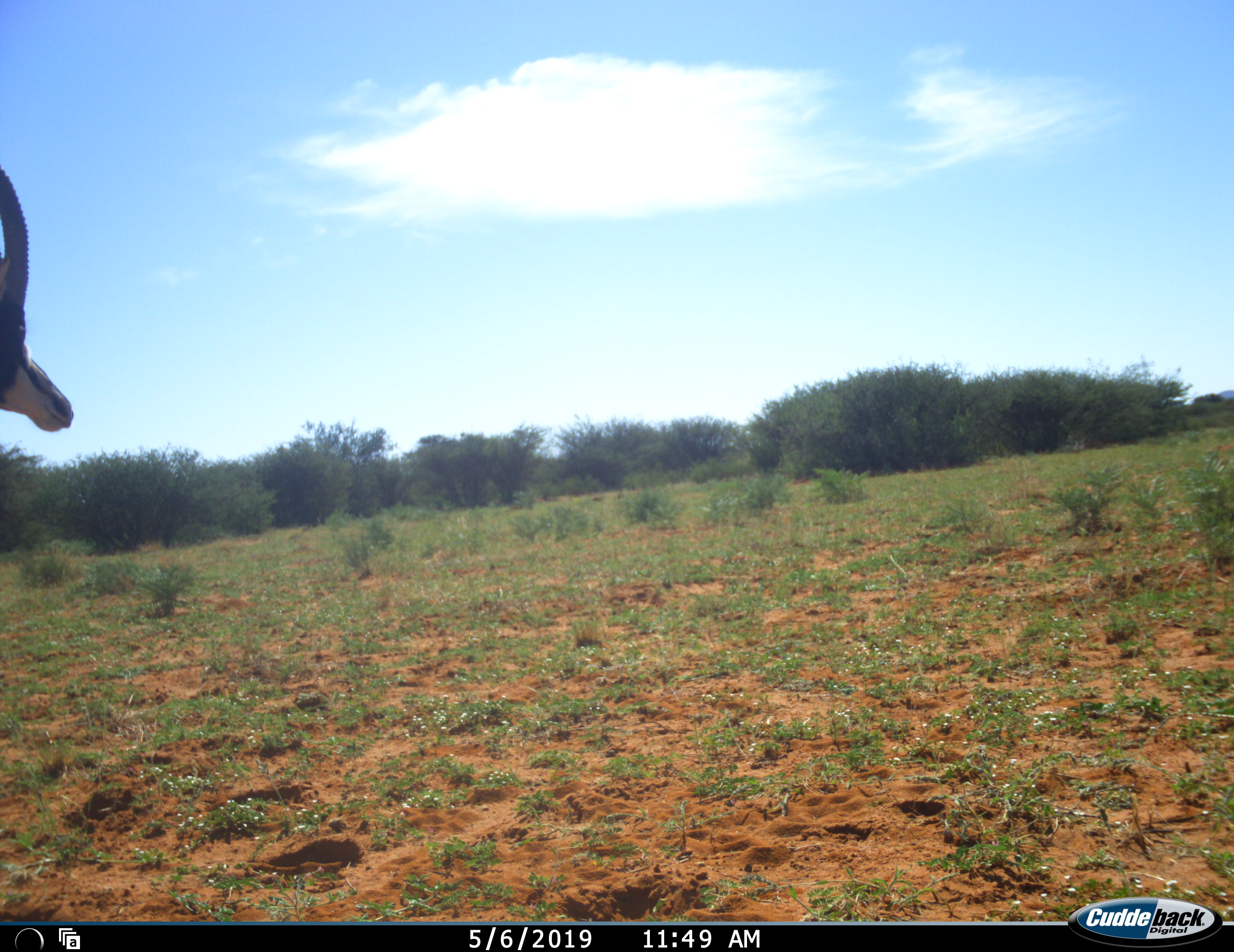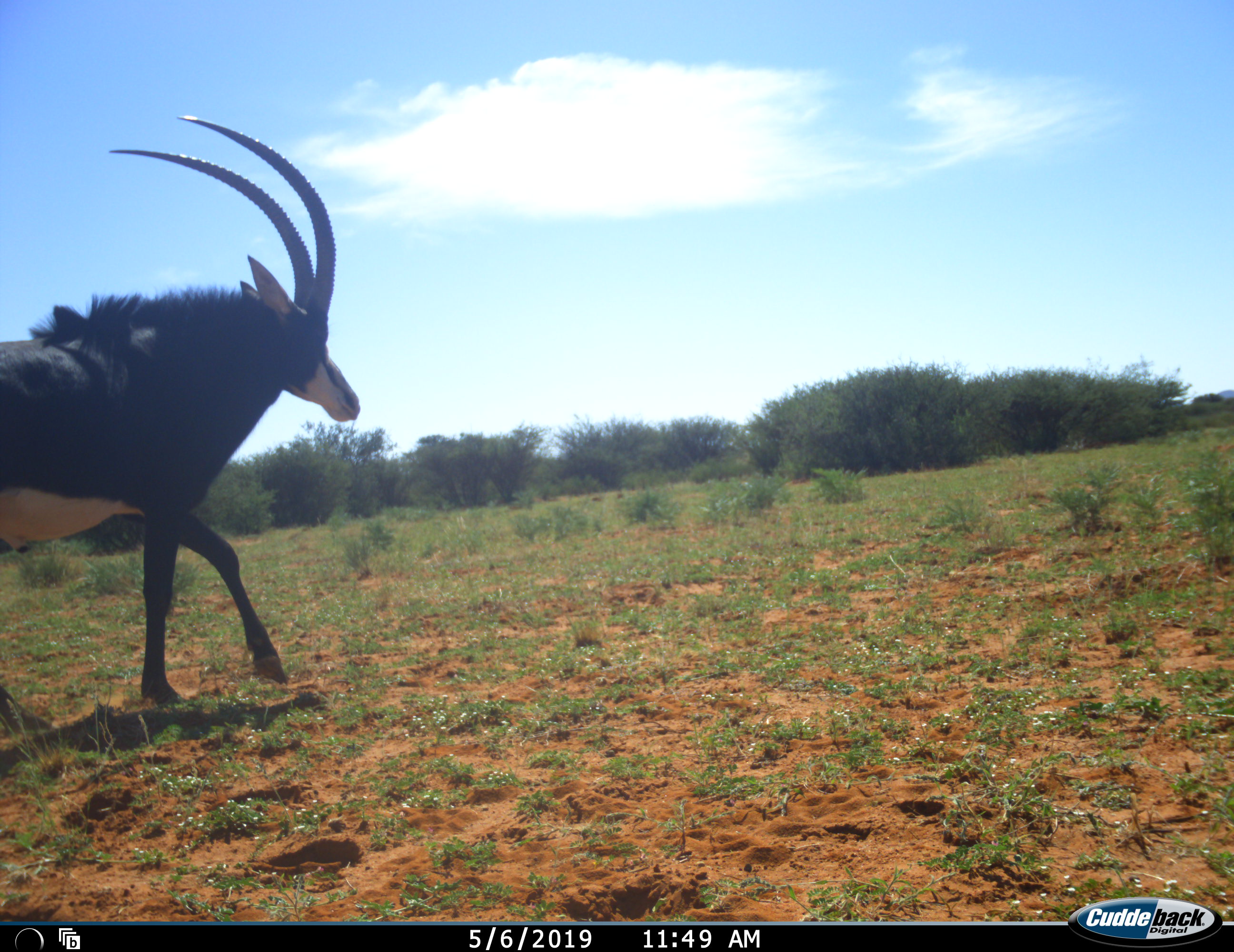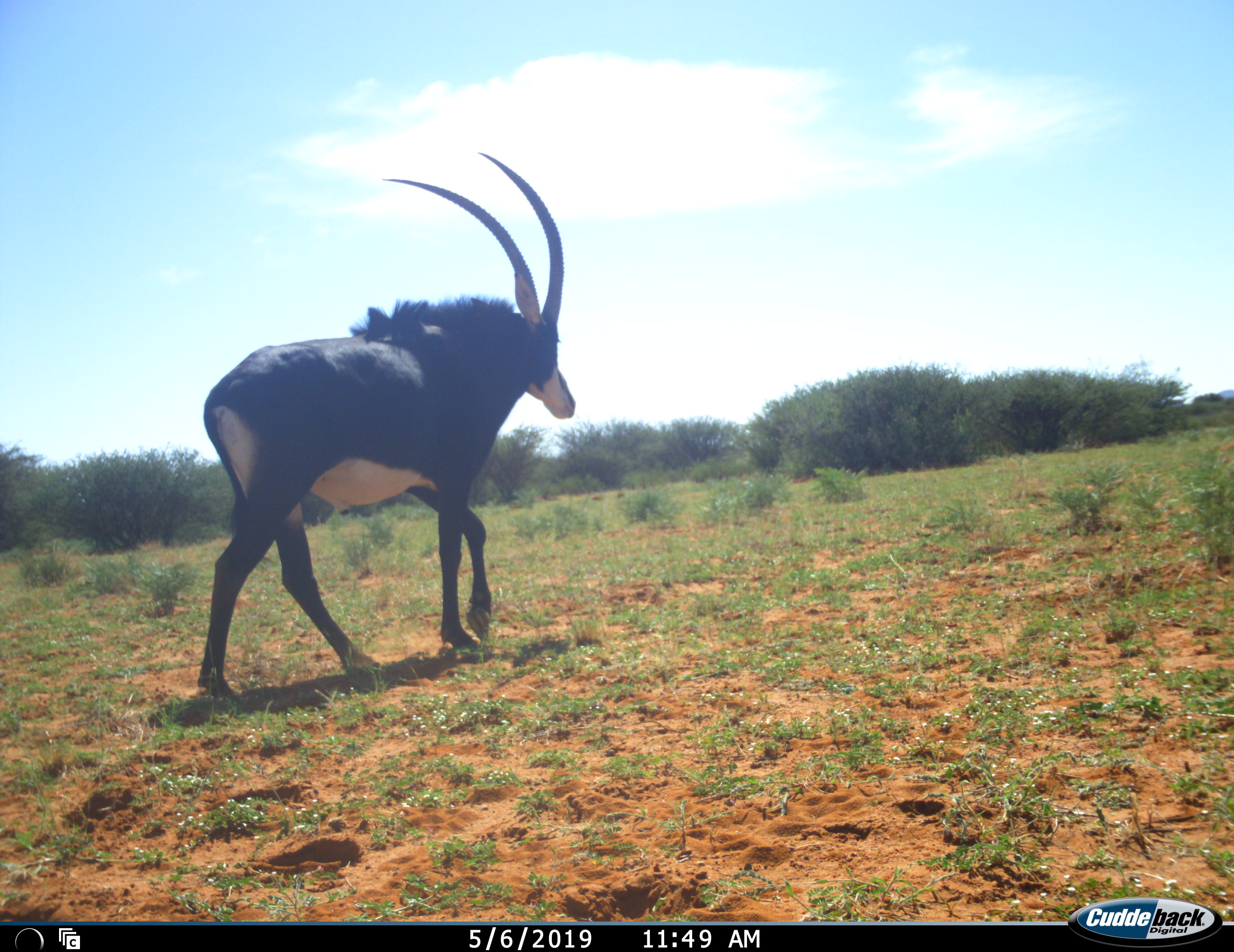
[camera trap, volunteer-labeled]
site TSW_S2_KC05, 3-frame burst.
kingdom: Animalia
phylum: Chordata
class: Mammalia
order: Artiodactyla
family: Bovidae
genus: Hippotragus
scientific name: Hippotragus niger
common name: sable antelope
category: sable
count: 1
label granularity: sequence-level